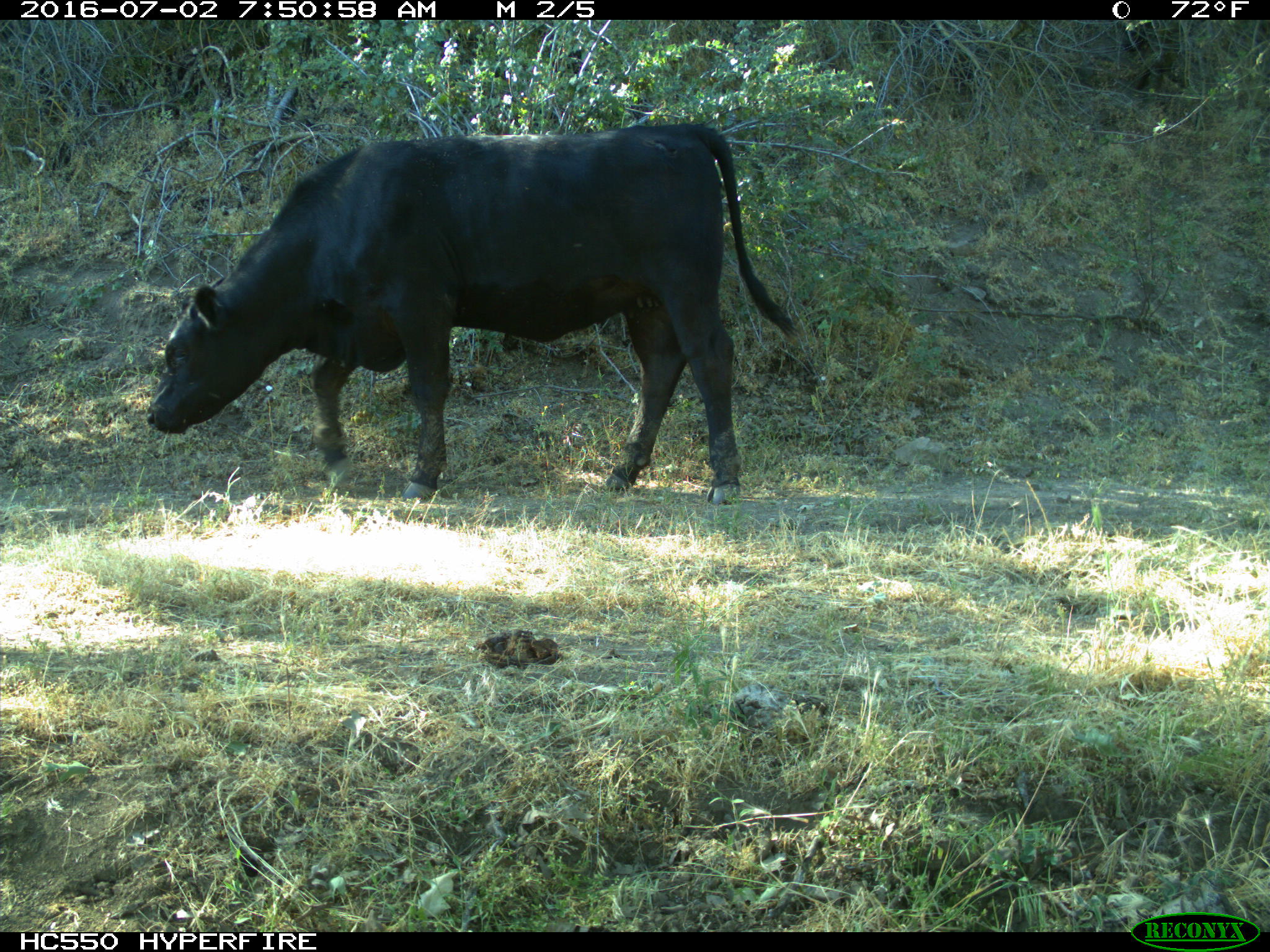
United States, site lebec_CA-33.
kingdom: Animalia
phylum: Chordata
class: Mammalia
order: Artiodactyla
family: Bovidae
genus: Bos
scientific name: Bos taurus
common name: domestic cow